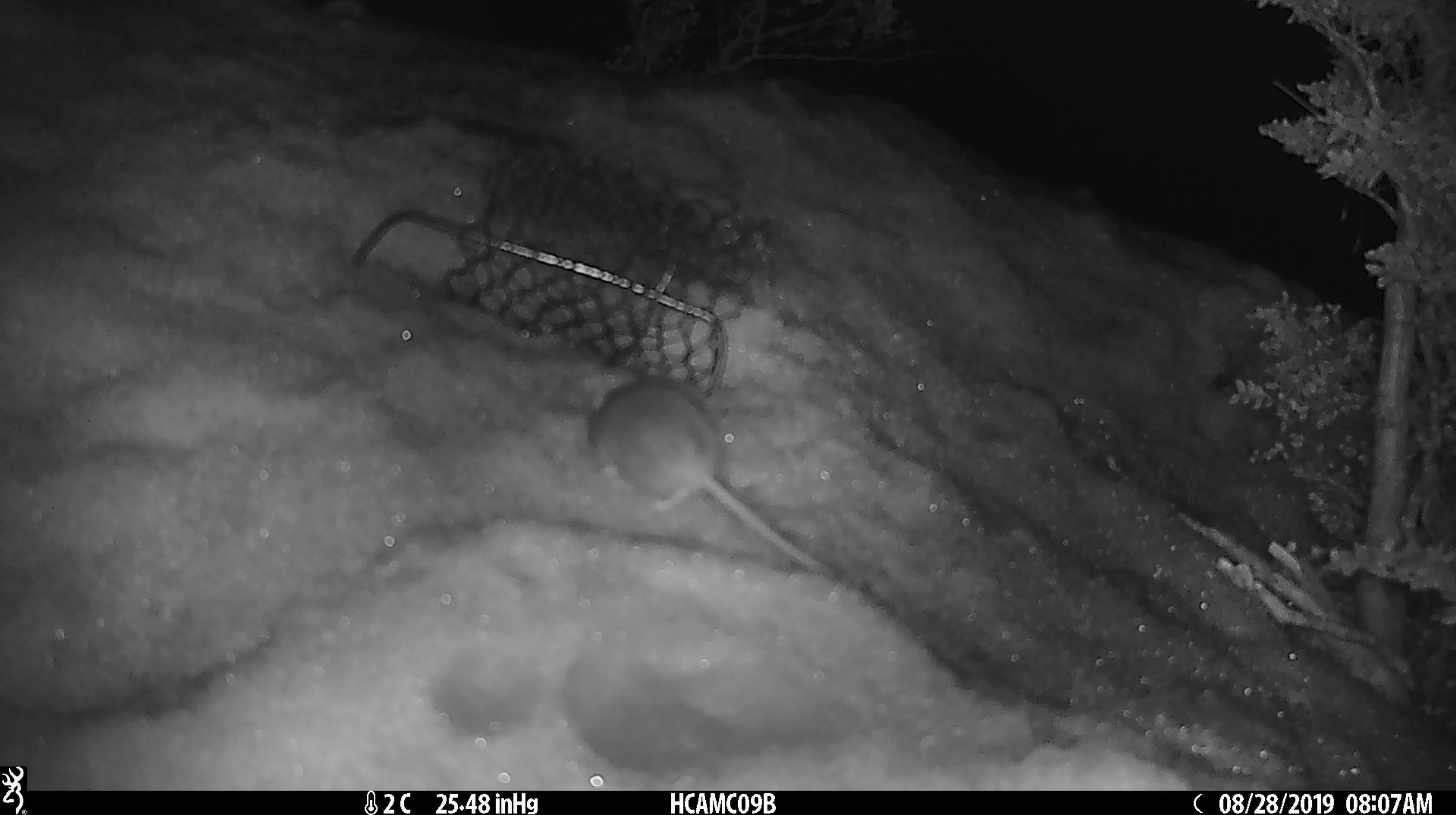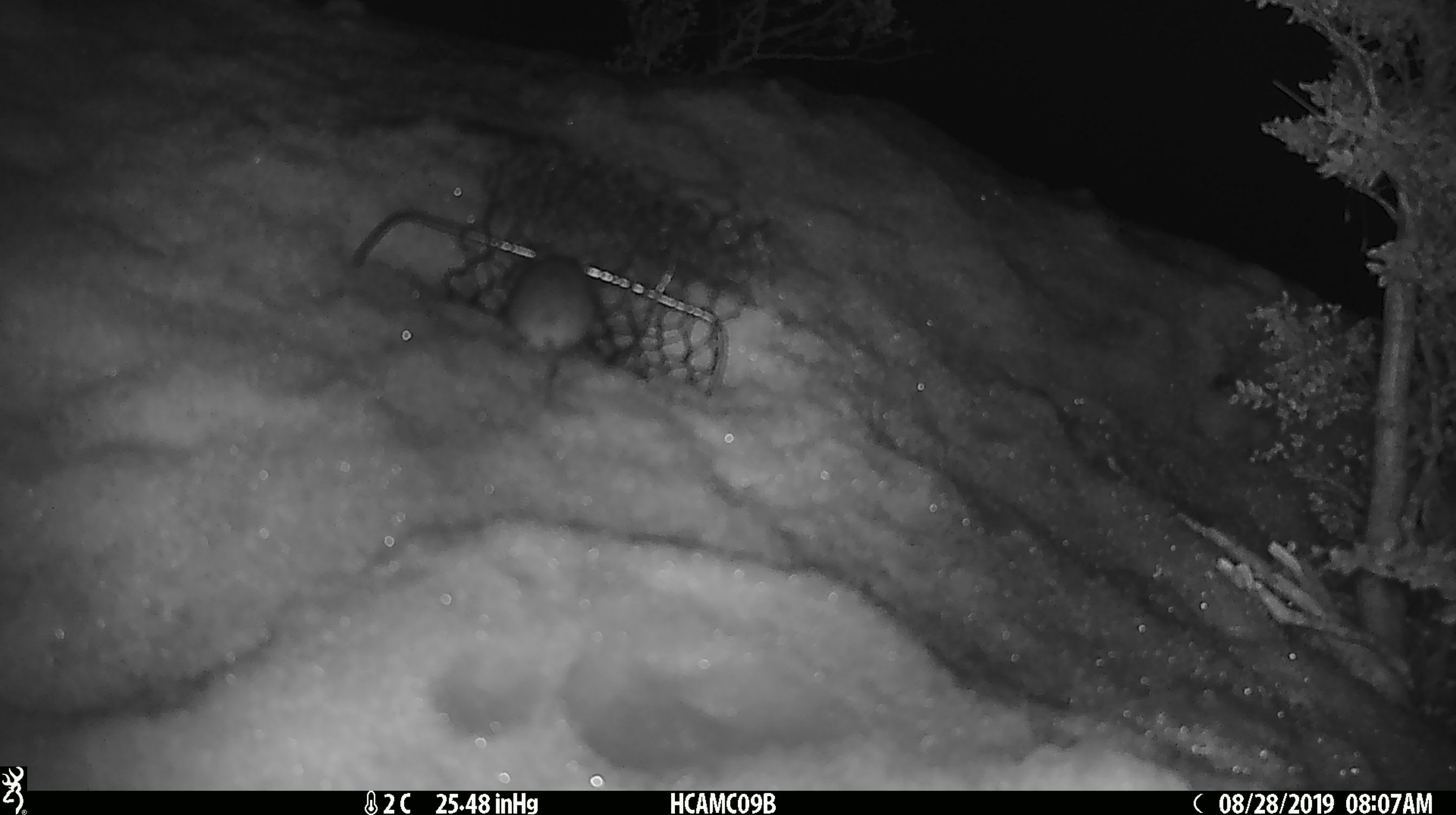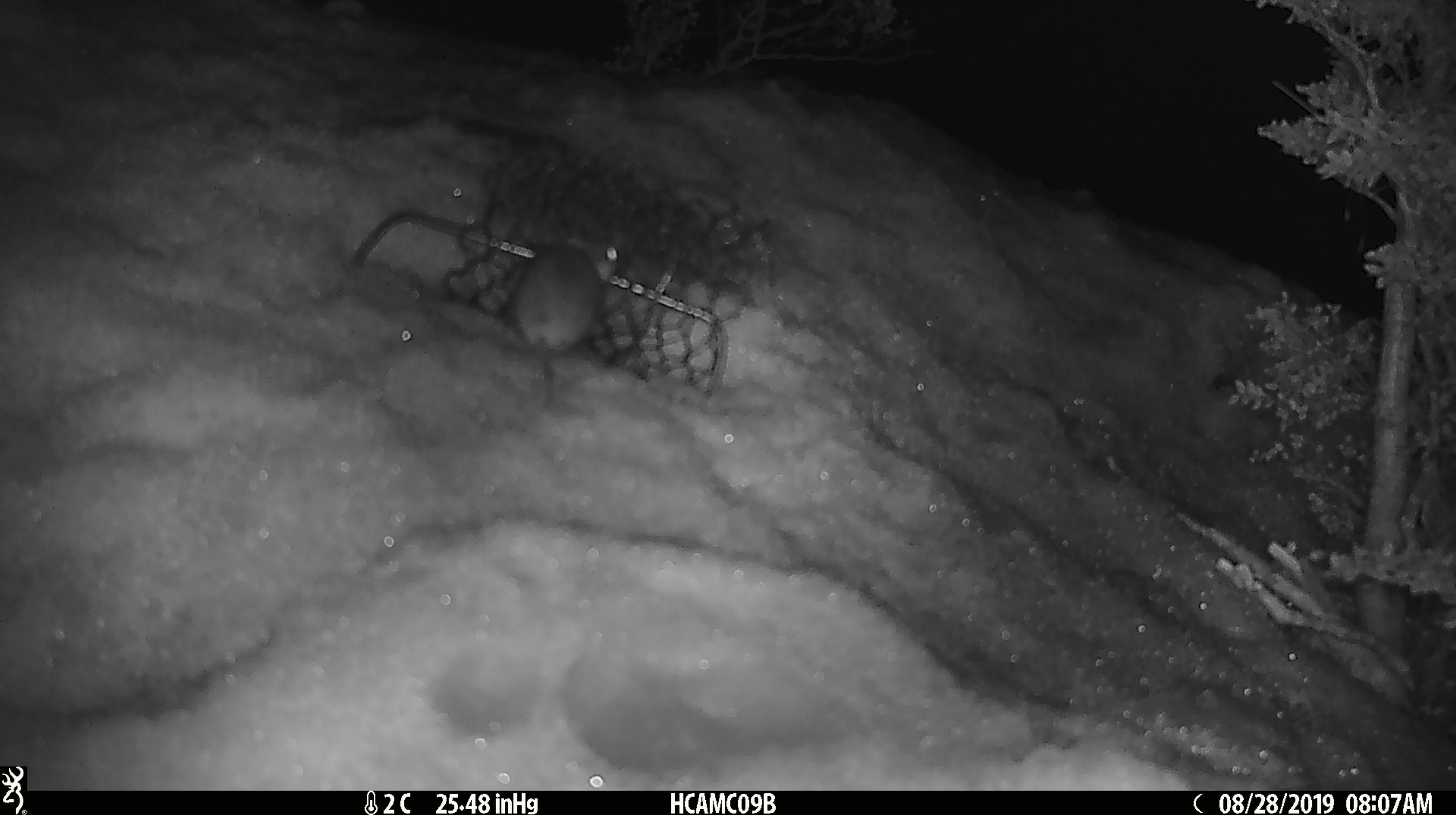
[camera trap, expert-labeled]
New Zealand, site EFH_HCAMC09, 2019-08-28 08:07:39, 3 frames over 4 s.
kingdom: Animalia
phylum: Chordata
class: Mammalia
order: Rodentia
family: Muridae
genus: Mus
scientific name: Mus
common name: mouse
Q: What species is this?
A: Mouse (Mus).